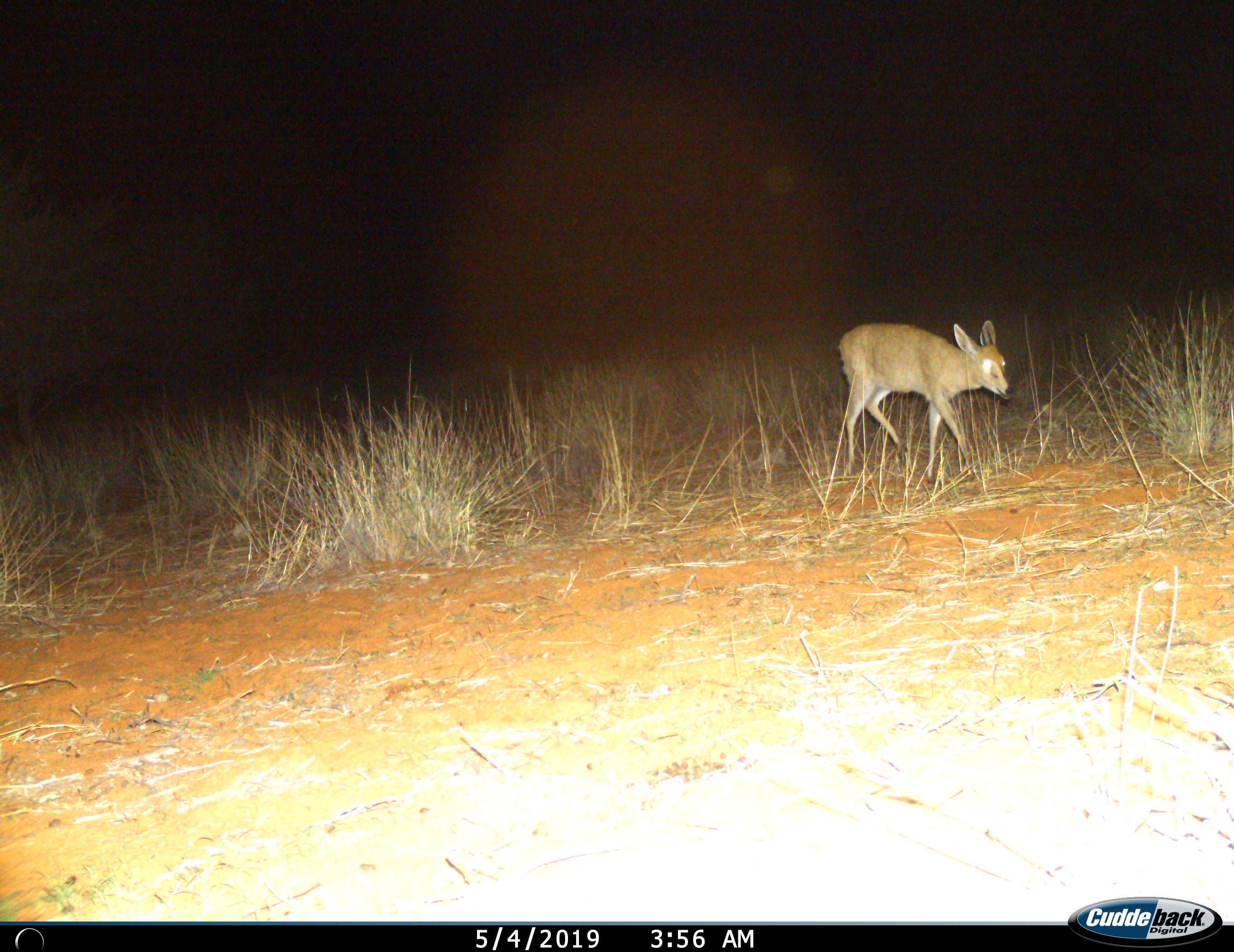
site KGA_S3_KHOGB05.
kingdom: Animalia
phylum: Chordata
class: Mammalia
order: Artiodactyla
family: Bovidae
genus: Sylvicapra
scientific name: Sylvicapra grimmia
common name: common duiker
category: duikercommongrey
Duikercommongrey (common duiker) (Sylvicapra grimmia), count 1. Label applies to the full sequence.